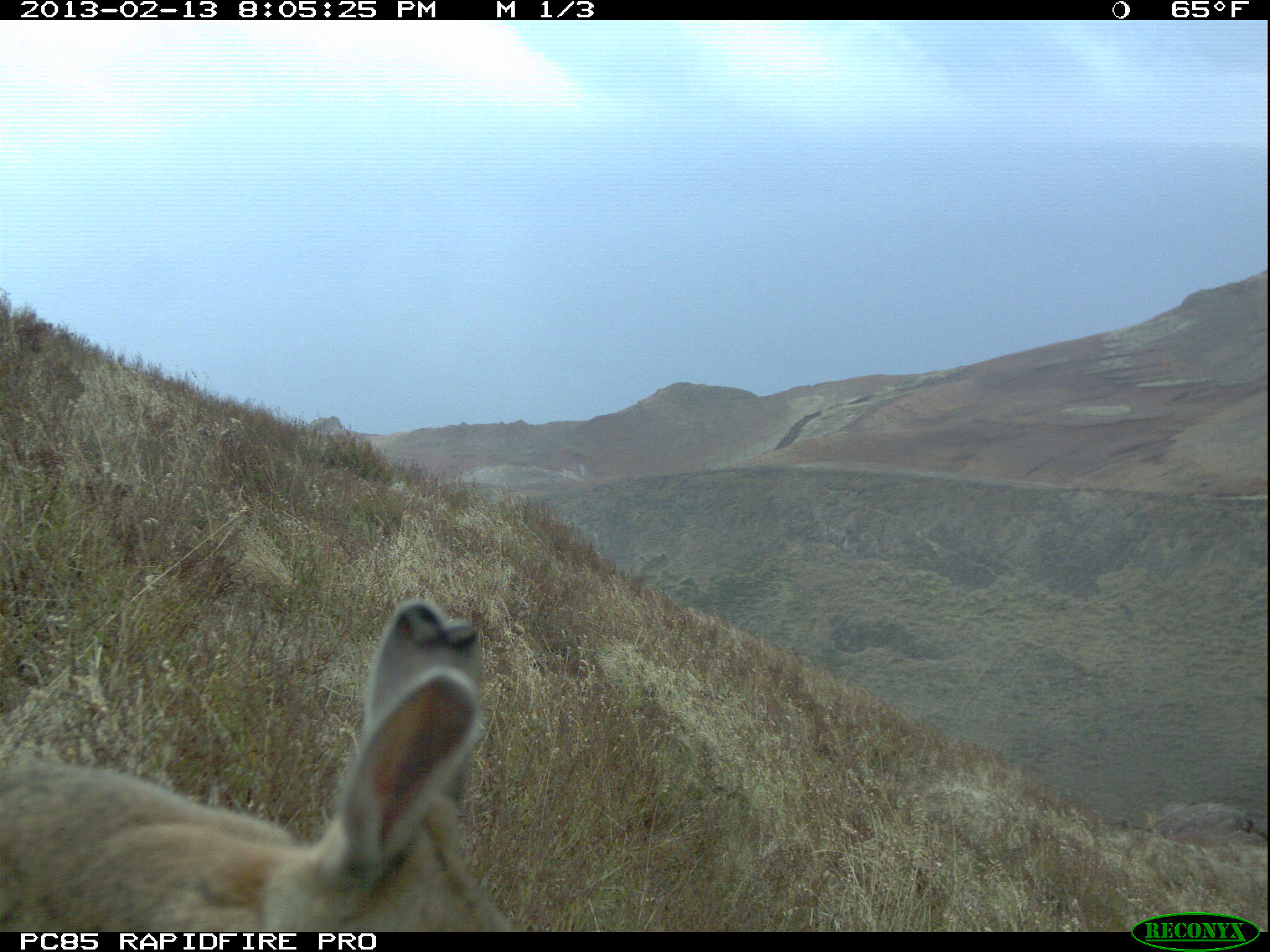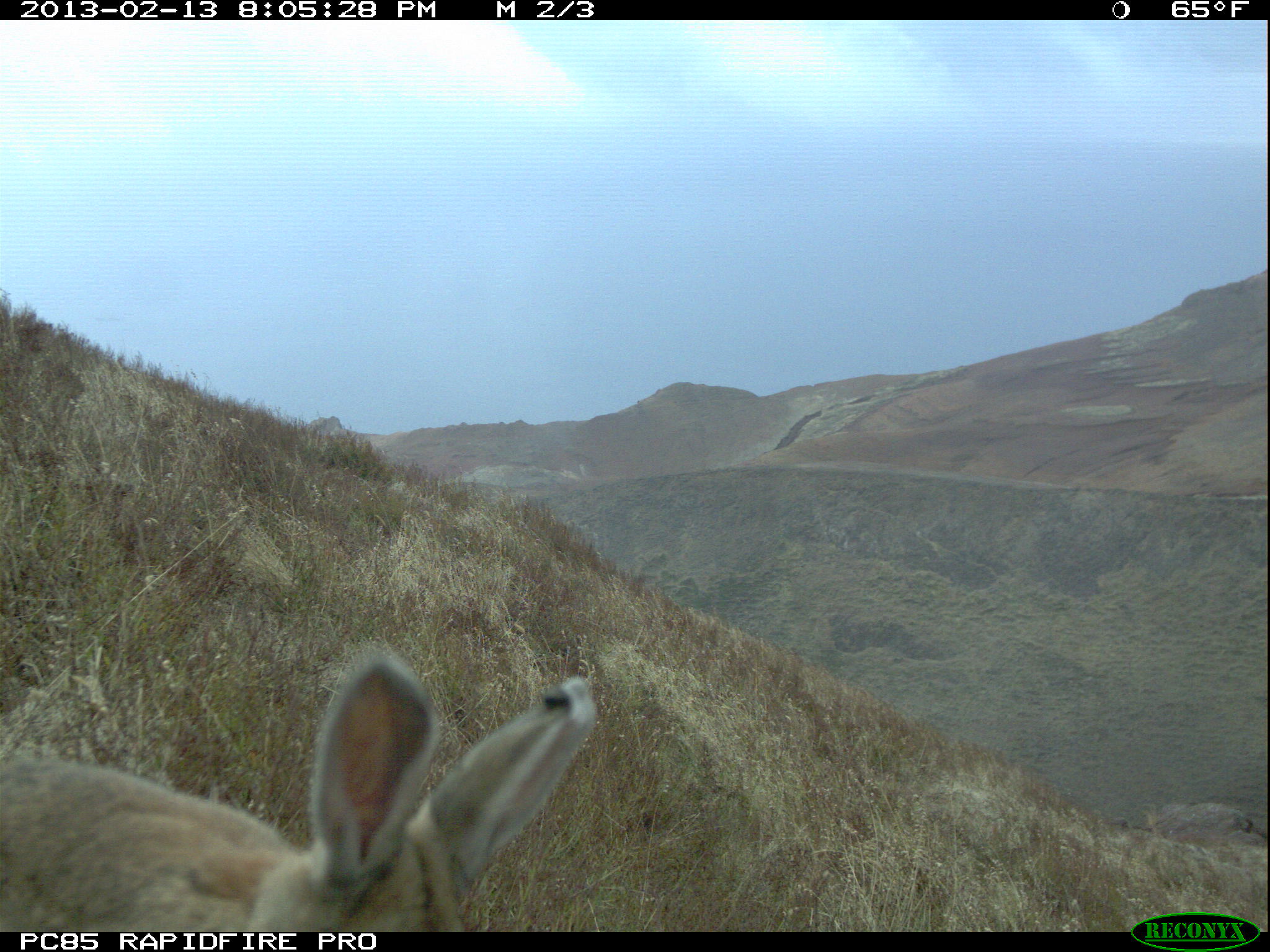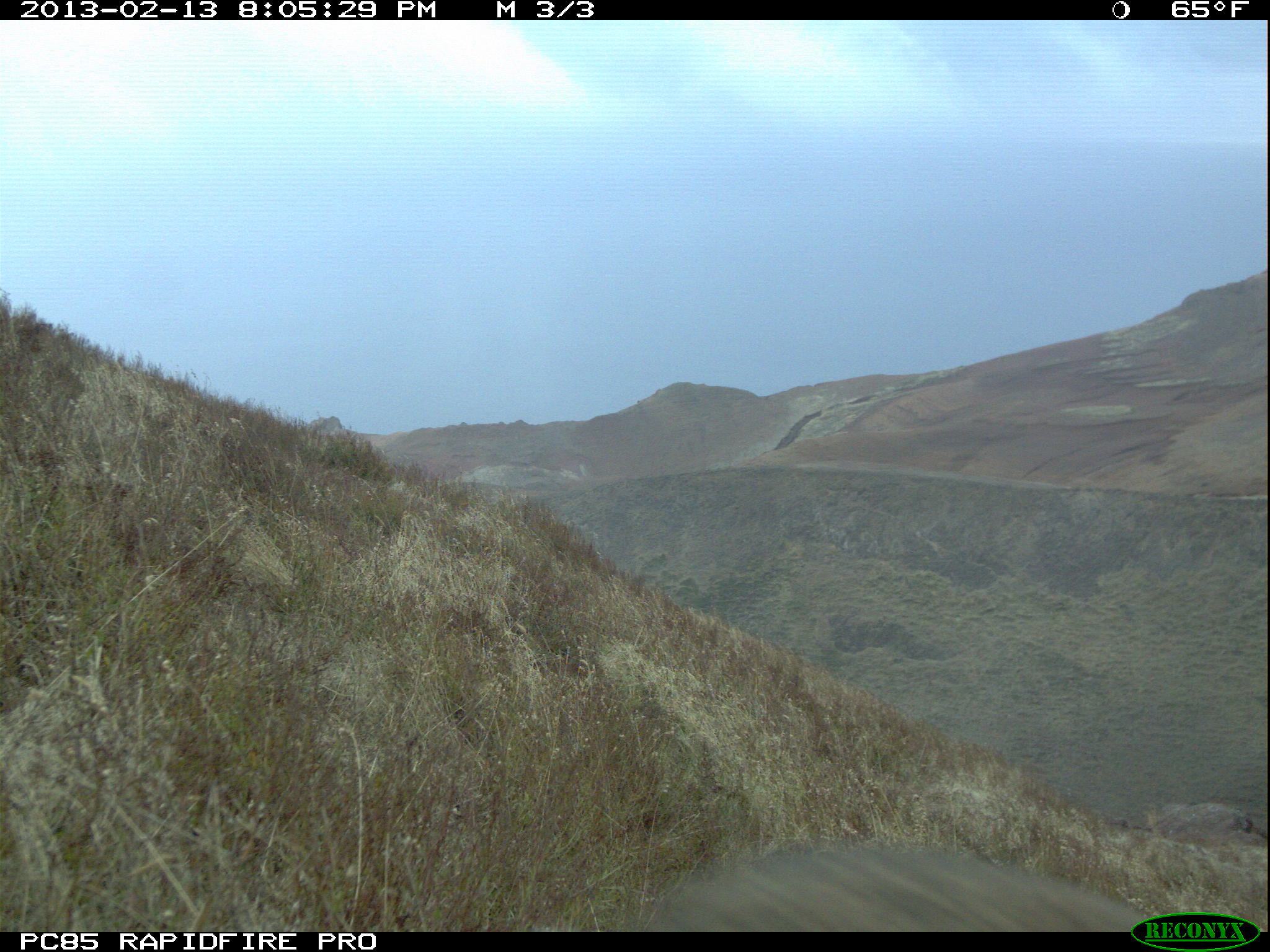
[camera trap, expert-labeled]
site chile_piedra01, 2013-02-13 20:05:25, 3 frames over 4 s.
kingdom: Animalia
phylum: Chordata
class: Mammalia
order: Lagomorpha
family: Leporidae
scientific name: Leporidae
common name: rabbits and hares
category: rabbit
Rabbit (rabbits and hares) (Leporidae).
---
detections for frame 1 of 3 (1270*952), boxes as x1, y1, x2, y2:
rabbit: 0, 598, 517, 934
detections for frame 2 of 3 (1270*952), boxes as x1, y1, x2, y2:
rabbit: 0, 652, 608, 933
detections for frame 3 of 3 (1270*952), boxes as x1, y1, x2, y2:
rabbit: 634, 847, 1178, 933